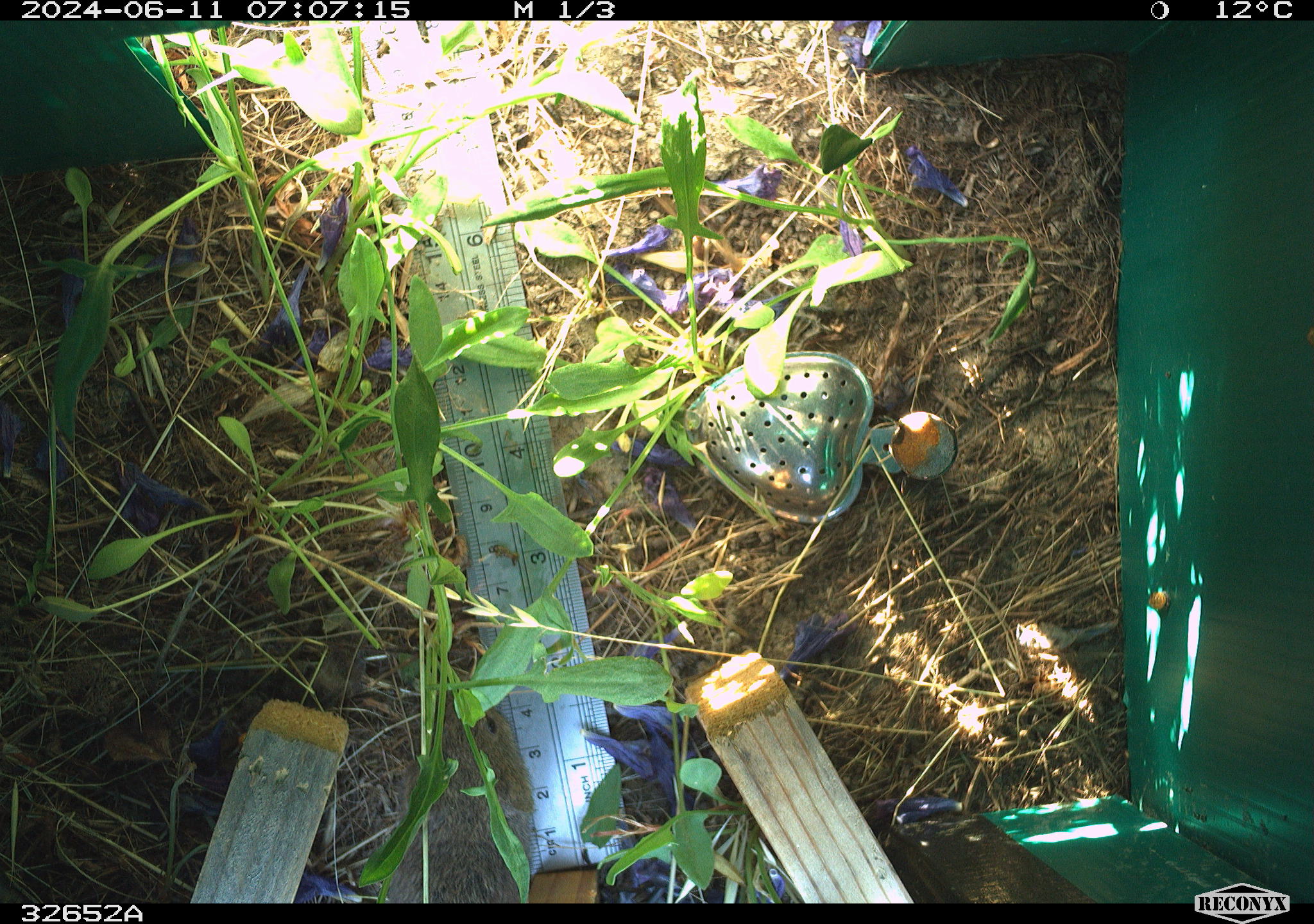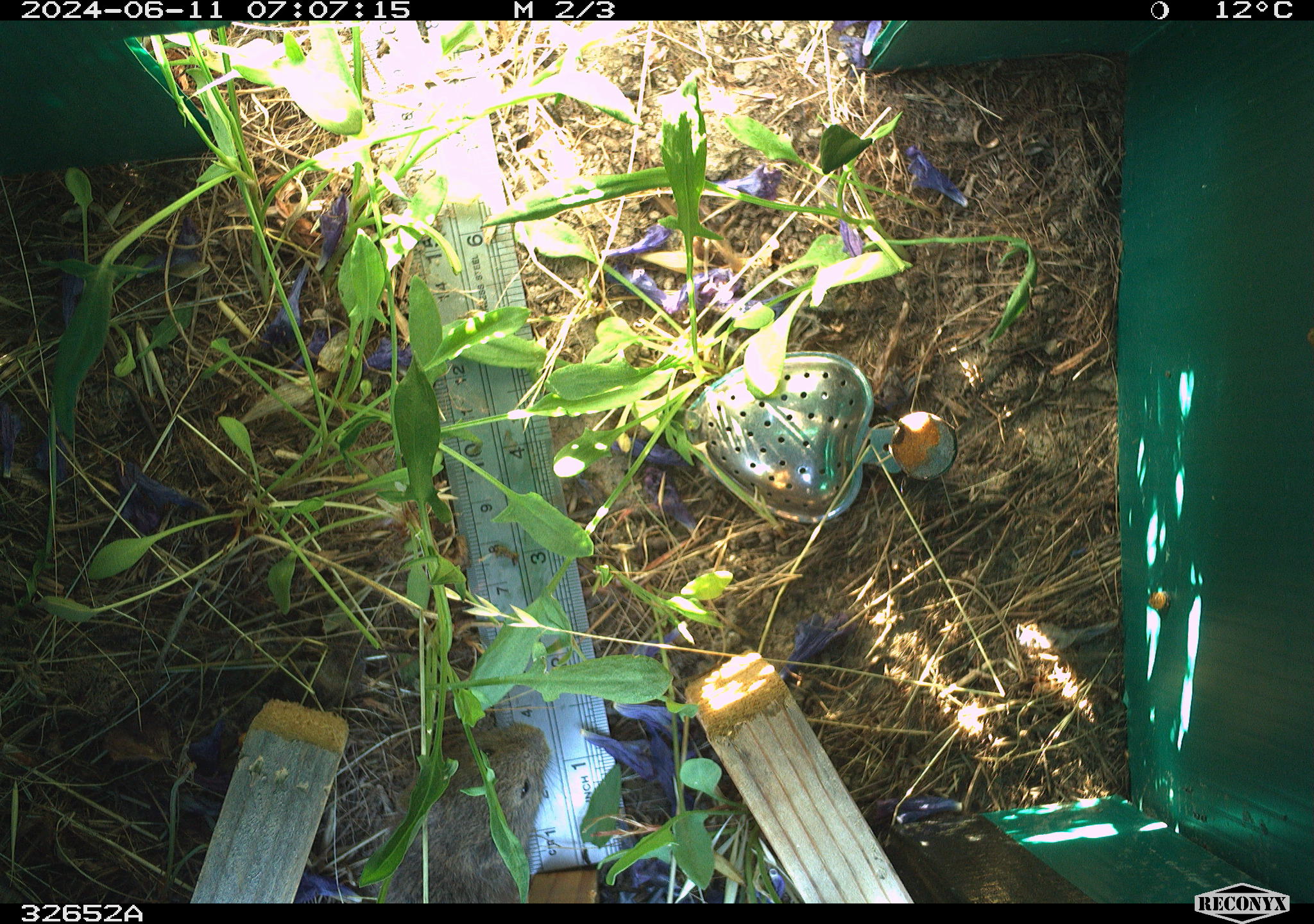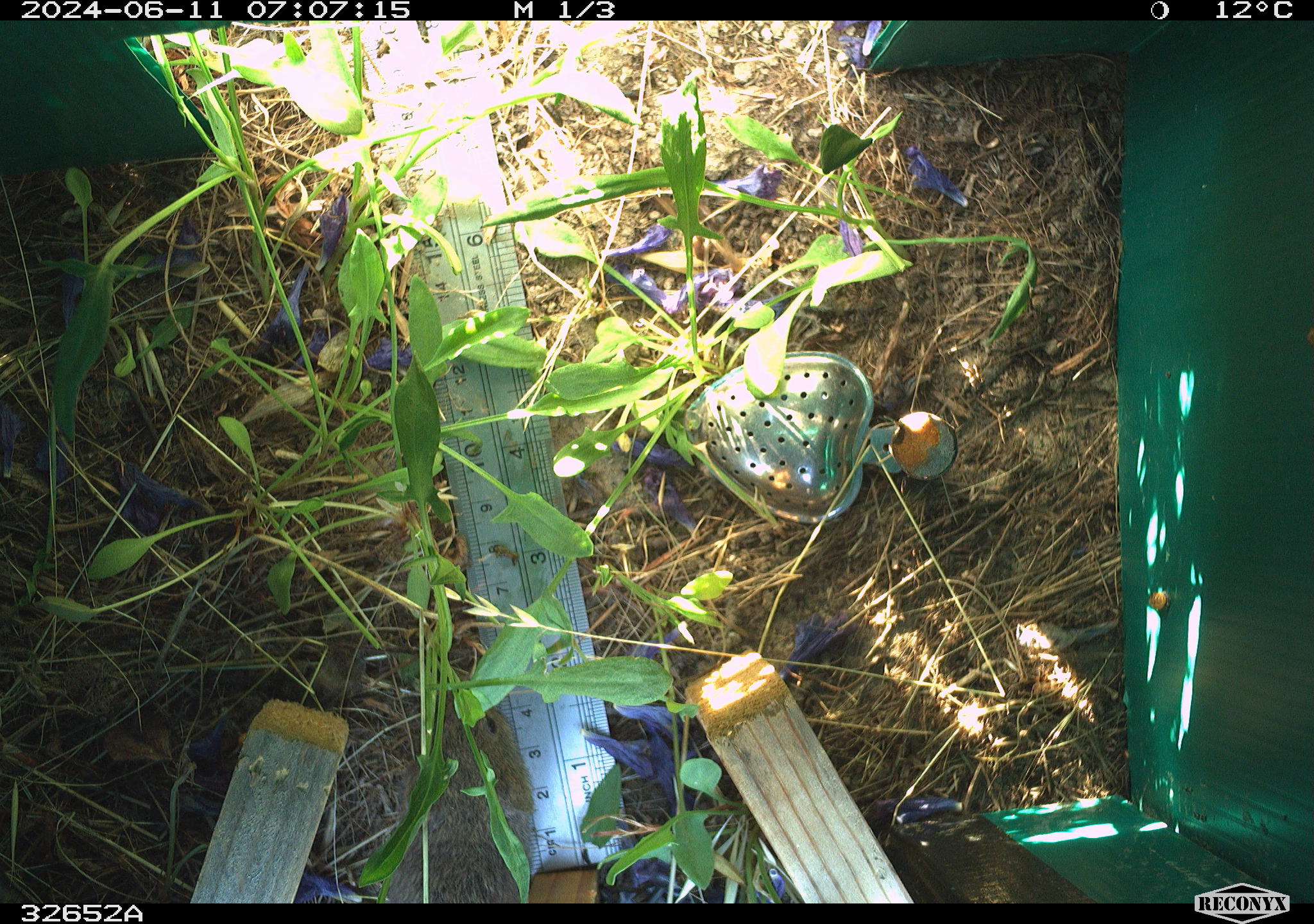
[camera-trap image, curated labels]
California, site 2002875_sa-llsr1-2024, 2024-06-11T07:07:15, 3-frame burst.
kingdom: Animalia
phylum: Chordata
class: Mammalia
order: Rodentia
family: Cricetidae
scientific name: Arvicolinae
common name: voles, lemmings, and muskrats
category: arvicolinae subfamily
Arvicolinae subfamily (voles, lemmings, and muskrats) (Arvicolinae).